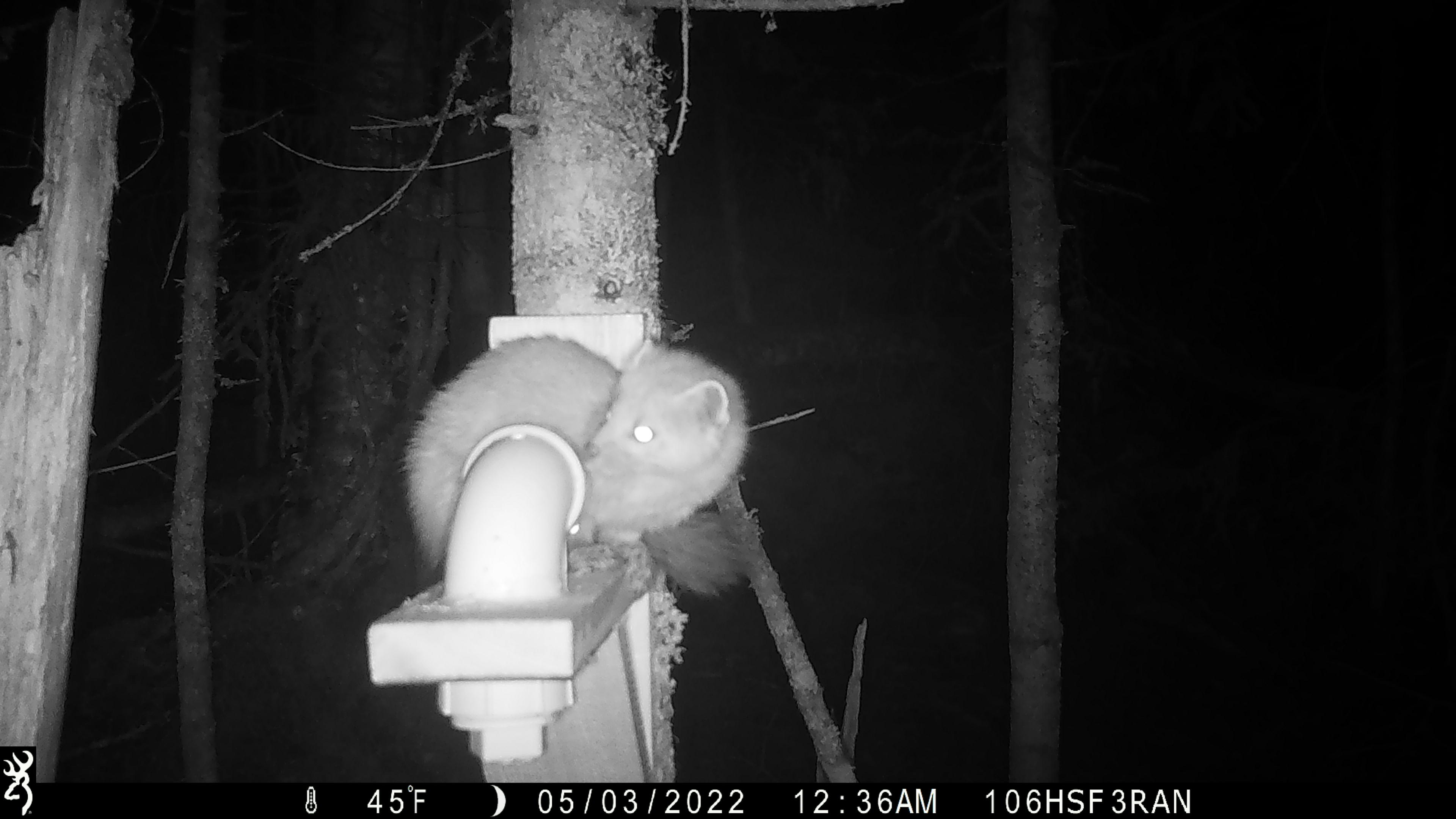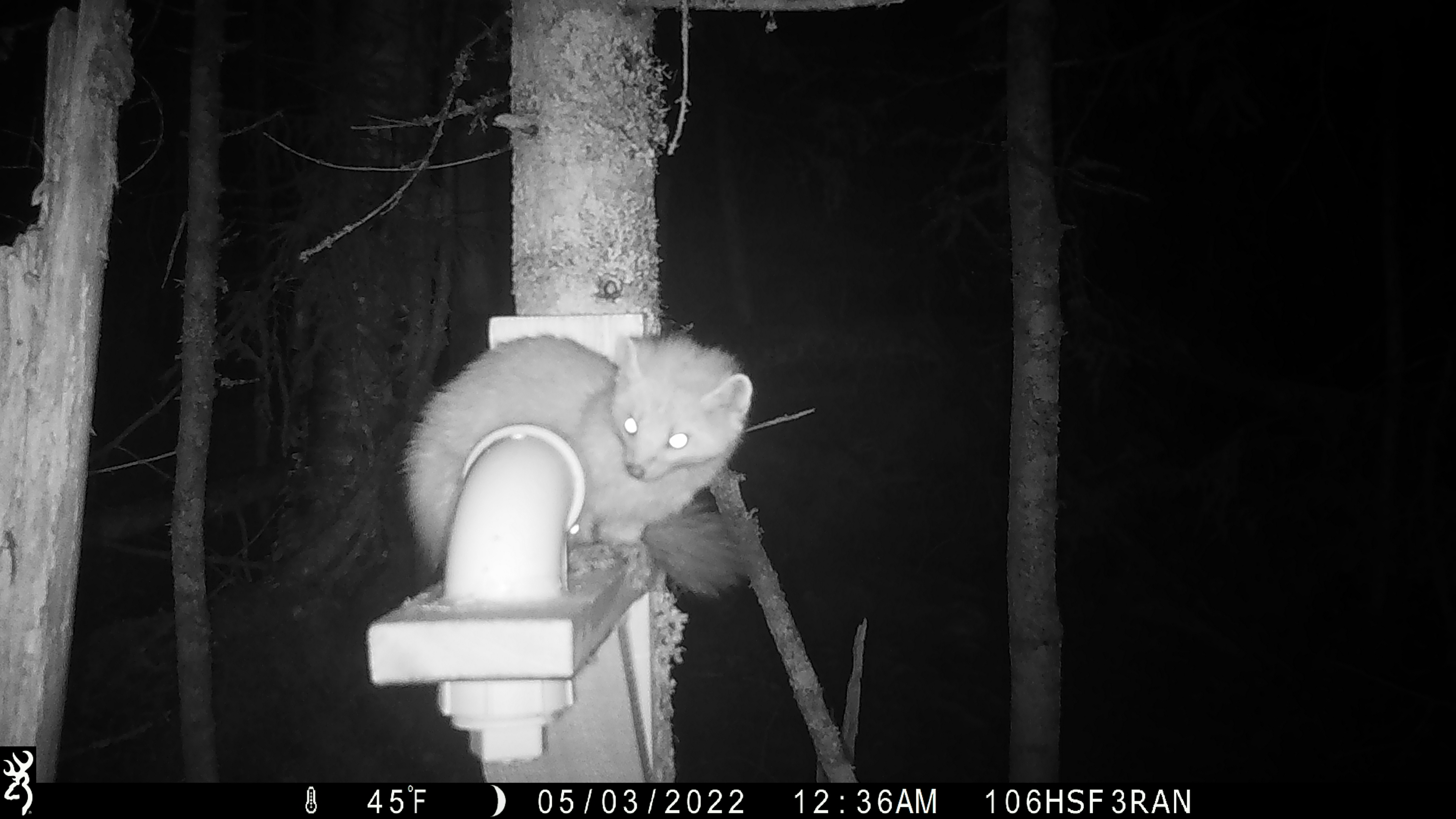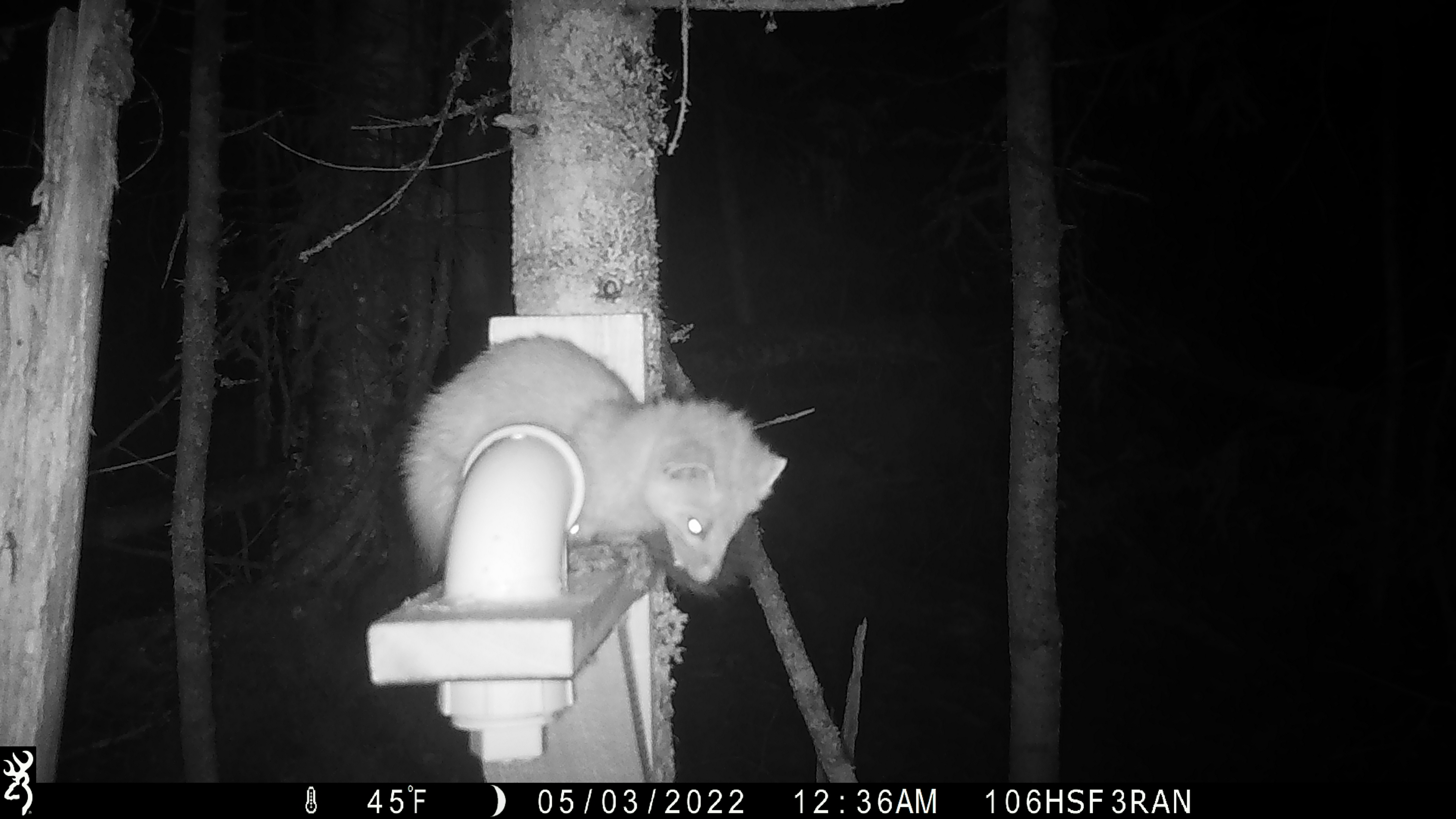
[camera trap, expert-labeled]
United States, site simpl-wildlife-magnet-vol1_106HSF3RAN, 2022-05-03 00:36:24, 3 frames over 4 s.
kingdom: Animalia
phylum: Chordata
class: Mammalia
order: Carnivora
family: Mustelidae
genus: Martes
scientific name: Martes americana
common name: american marten